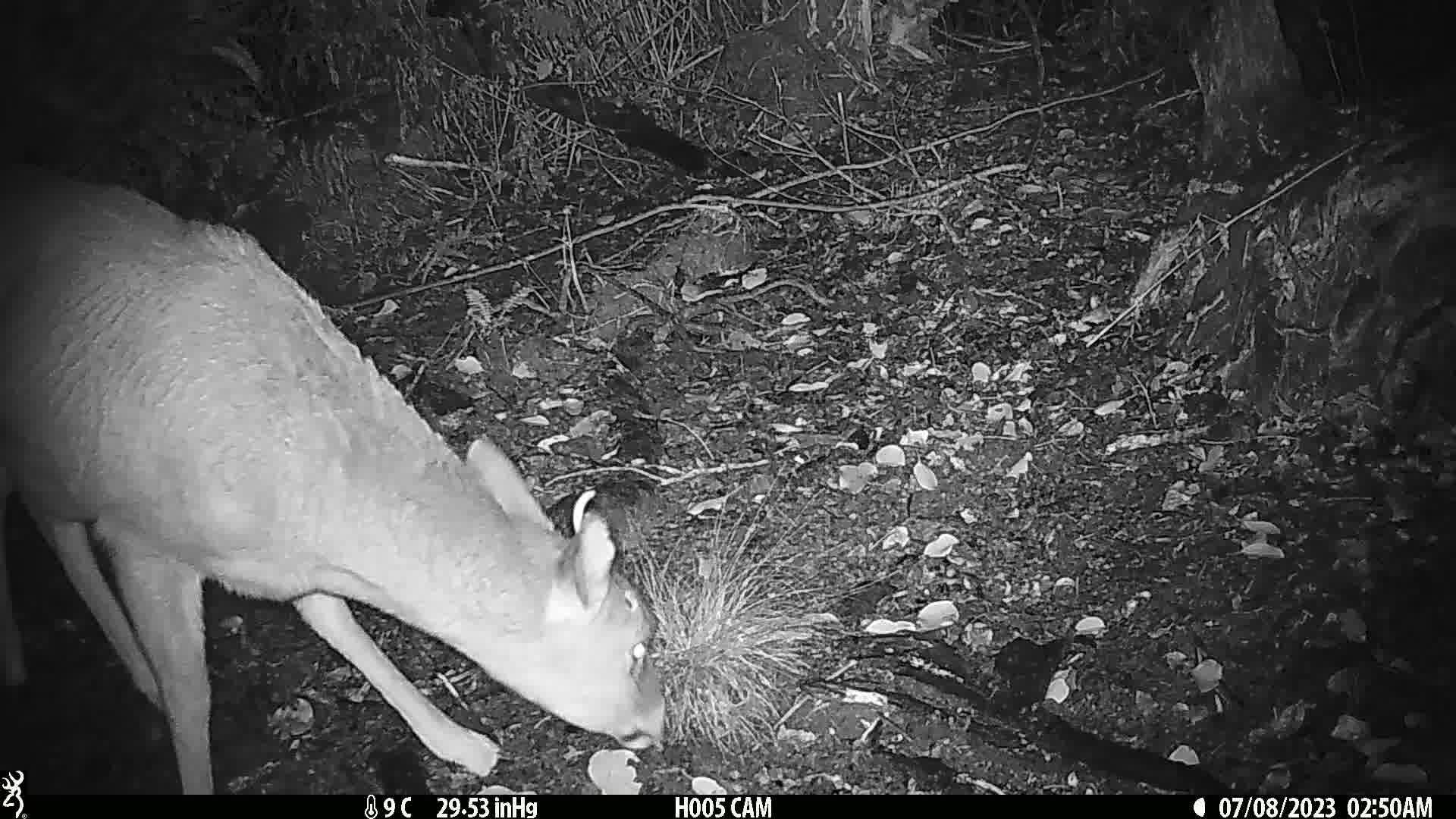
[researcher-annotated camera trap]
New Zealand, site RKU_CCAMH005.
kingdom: Animalia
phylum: Chordata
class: Mammalia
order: Artiodactyla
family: Cervidae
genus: Odocoileus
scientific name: Odocoileus virginianus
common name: white-tailed deer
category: white tailed deer